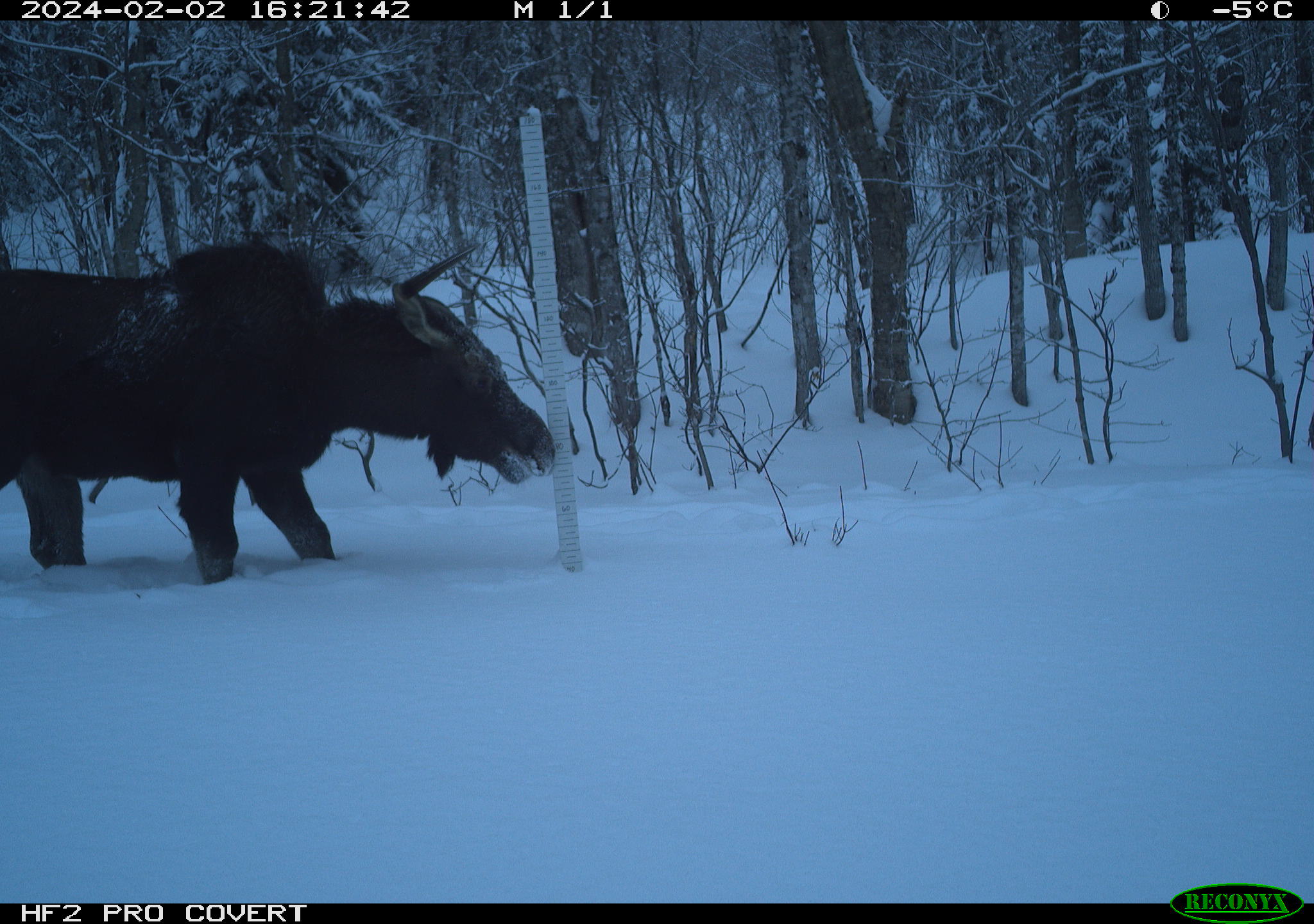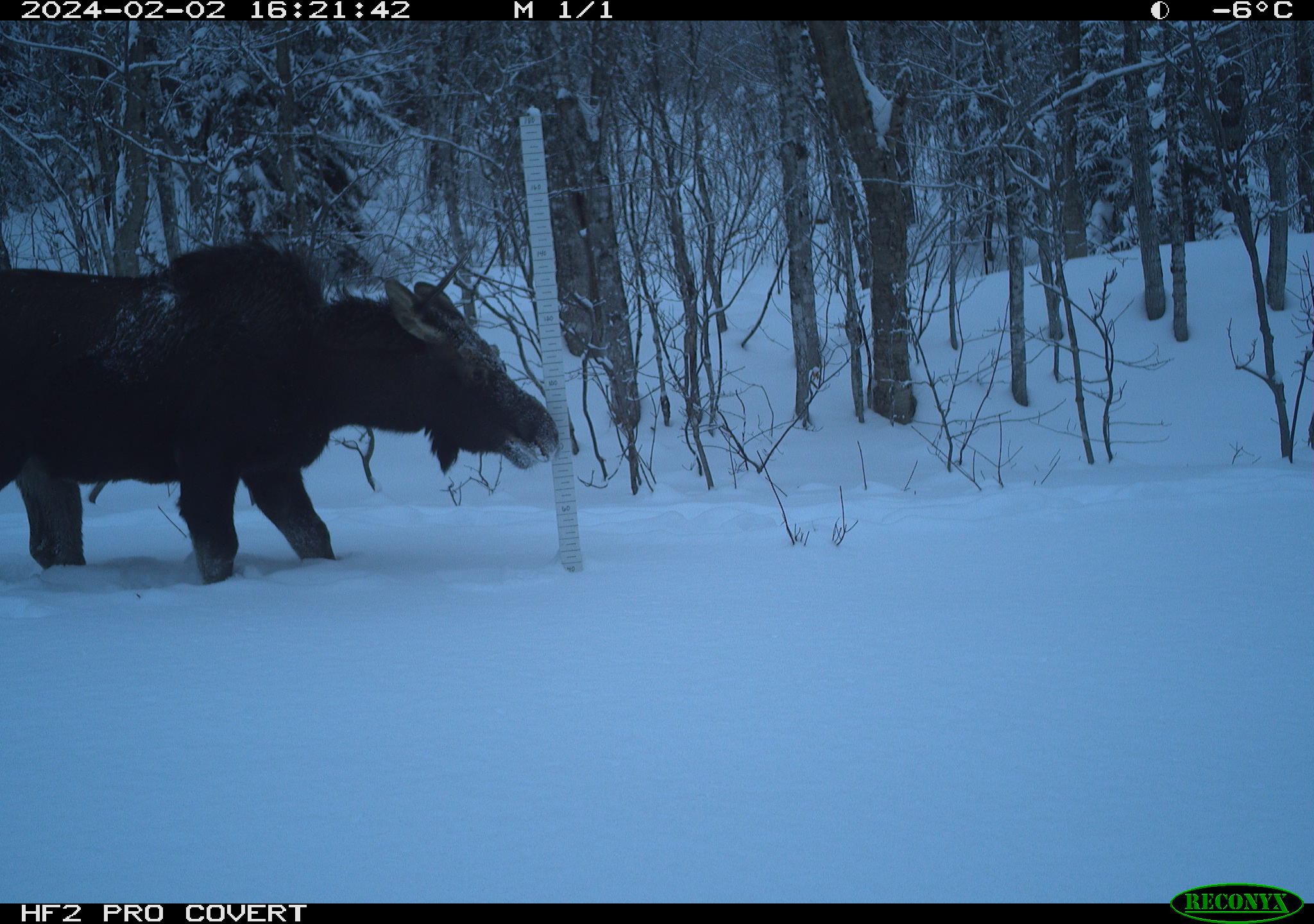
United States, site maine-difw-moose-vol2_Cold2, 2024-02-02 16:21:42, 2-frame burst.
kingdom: Animalia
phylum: Chordata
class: Mammalia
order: Artiodactyla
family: Cervidae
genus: Alces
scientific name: Alces alces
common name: moose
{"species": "moose (Alces alces)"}